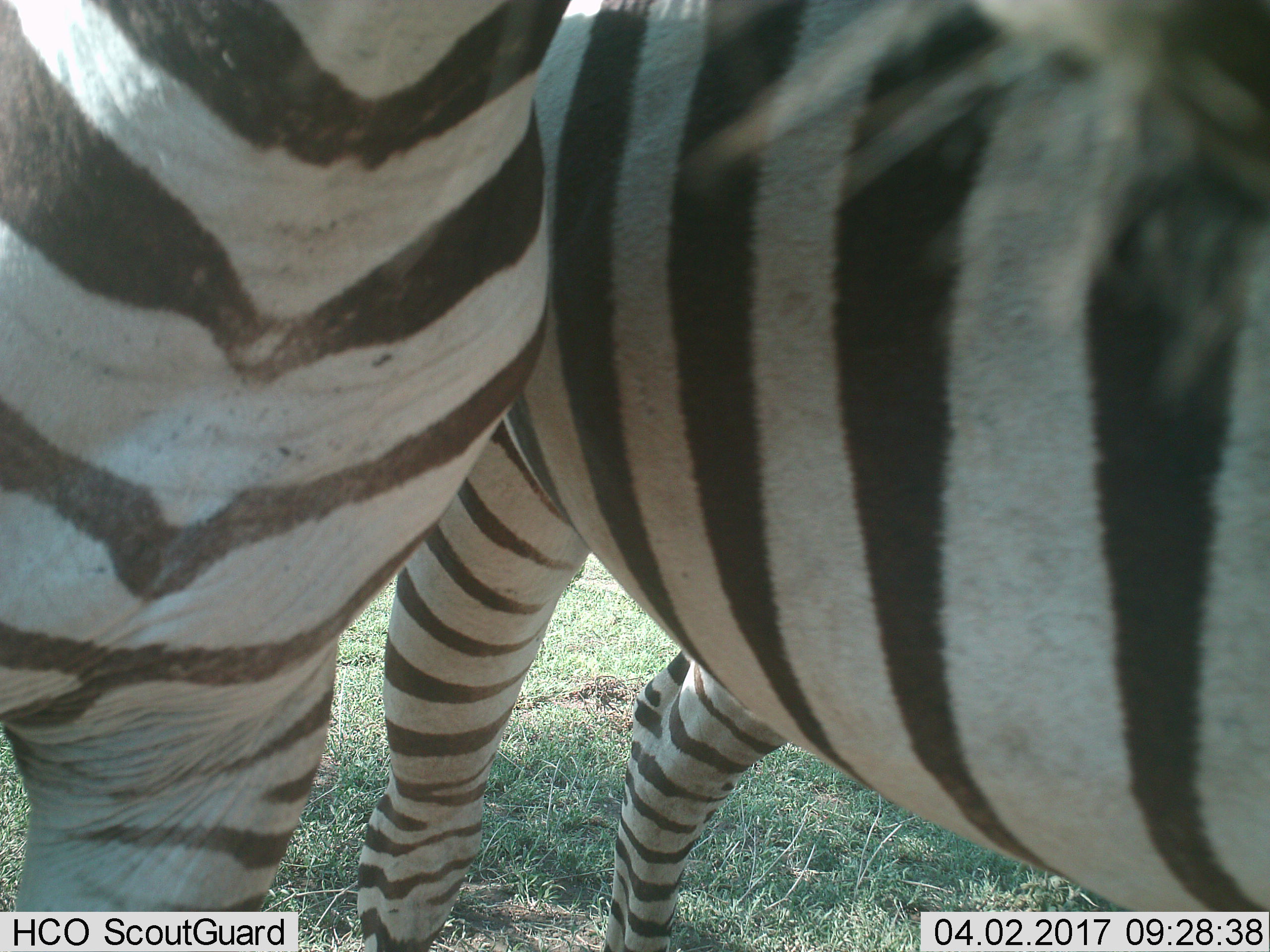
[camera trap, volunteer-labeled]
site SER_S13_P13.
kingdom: Animalia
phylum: Chordata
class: Mammalia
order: Perissodactyla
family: Equidae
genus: Equus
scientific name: Equus quagga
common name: plains zebra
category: zebraplains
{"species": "zebraplains (plains zebra) (Equus quagga)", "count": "2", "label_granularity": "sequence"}